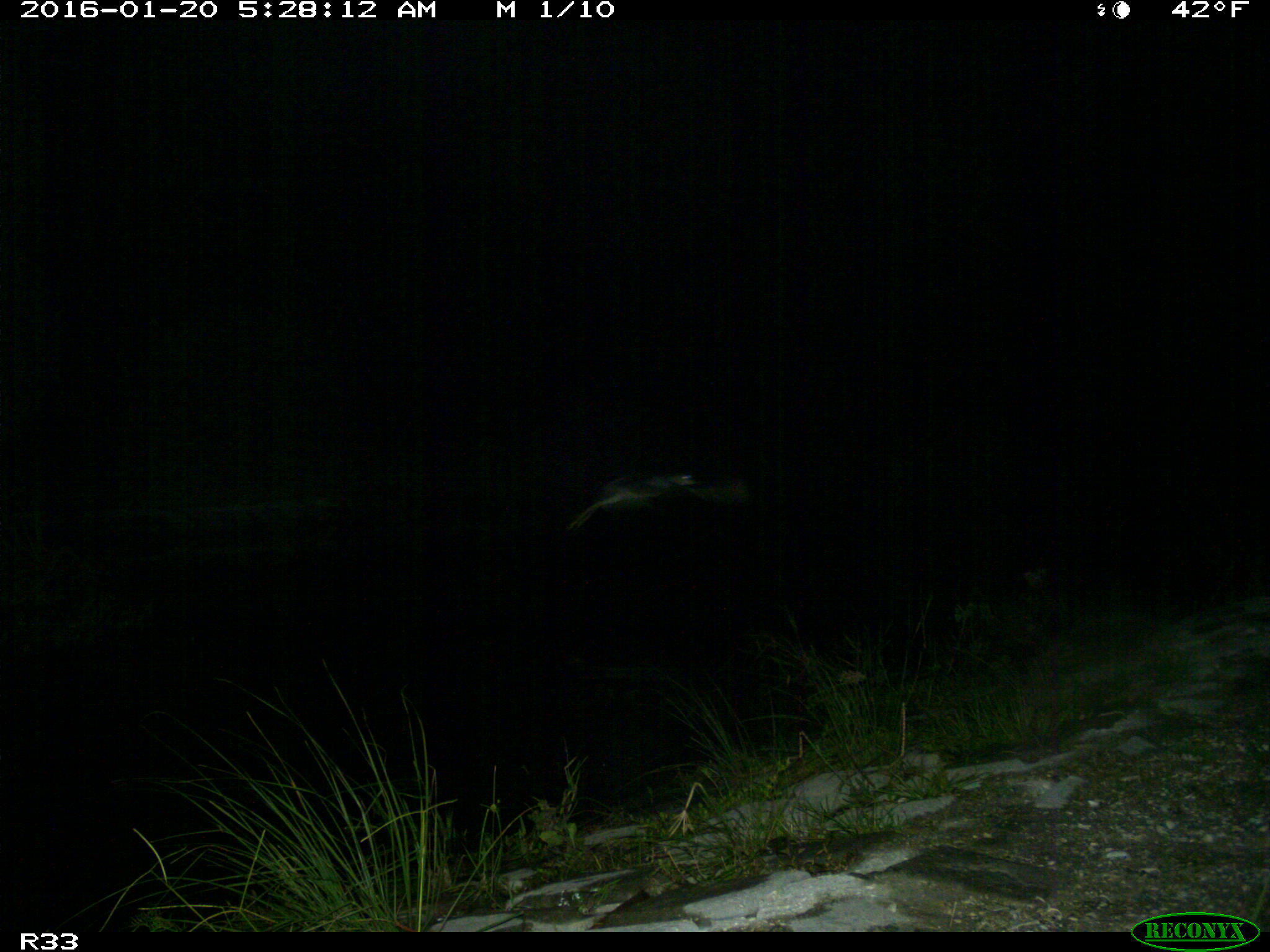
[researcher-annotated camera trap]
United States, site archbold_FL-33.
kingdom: Animalia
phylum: Chordata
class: Aves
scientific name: Aves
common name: birds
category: unidentified bird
Unidentified bird (birds) (Aves).